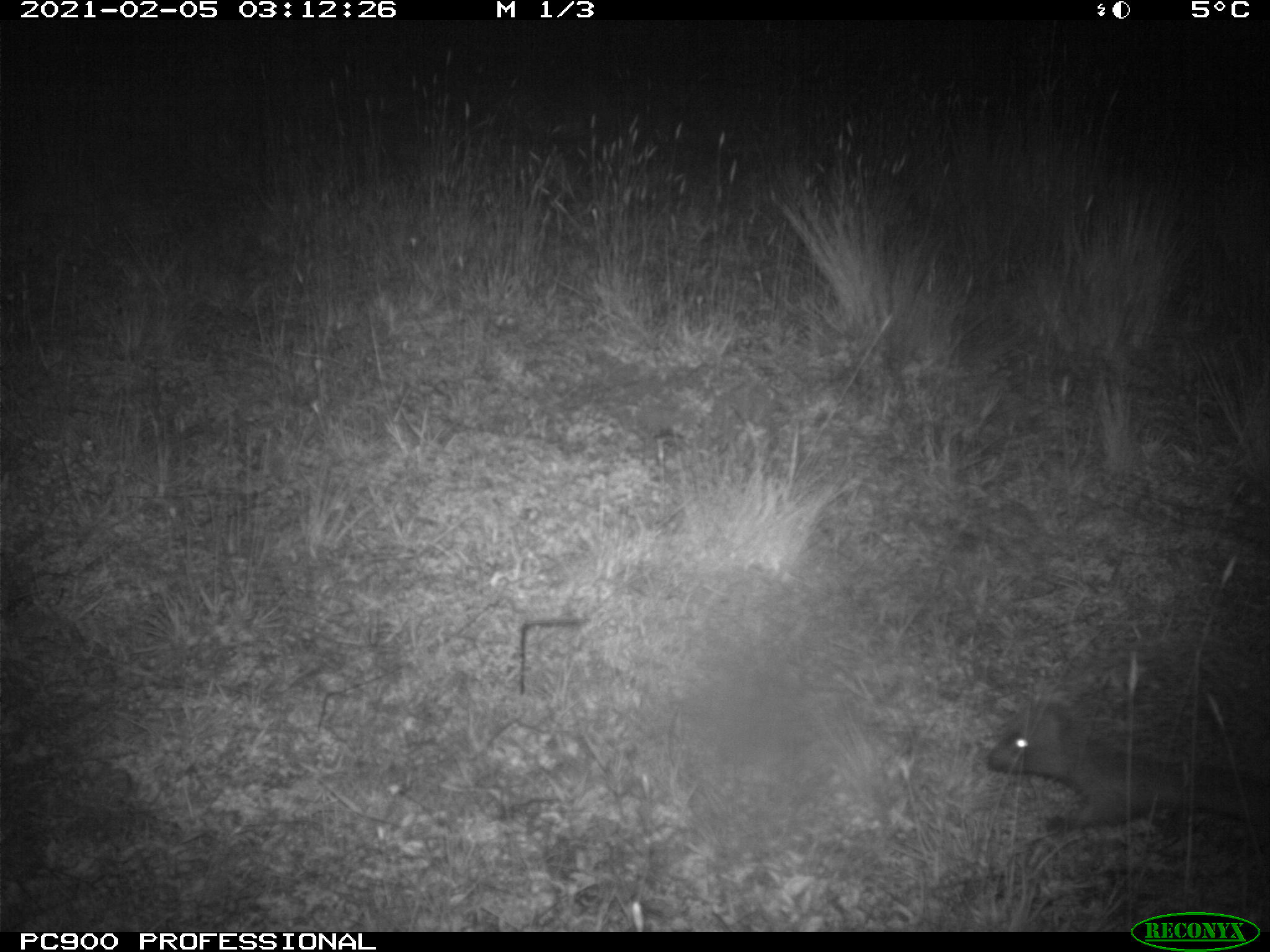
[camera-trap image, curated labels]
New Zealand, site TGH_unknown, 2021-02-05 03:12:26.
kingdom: Animalia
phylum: Chordata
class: Mammalia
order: Eulipotyphla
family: Erinaceidae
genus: Erinaceus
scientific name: Erinaceus europaeus europaeus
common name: european hedgehog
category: hedgehog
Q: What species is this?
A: Hedgehog (european hedgehog) (Erinaceus europaeus europaeus).